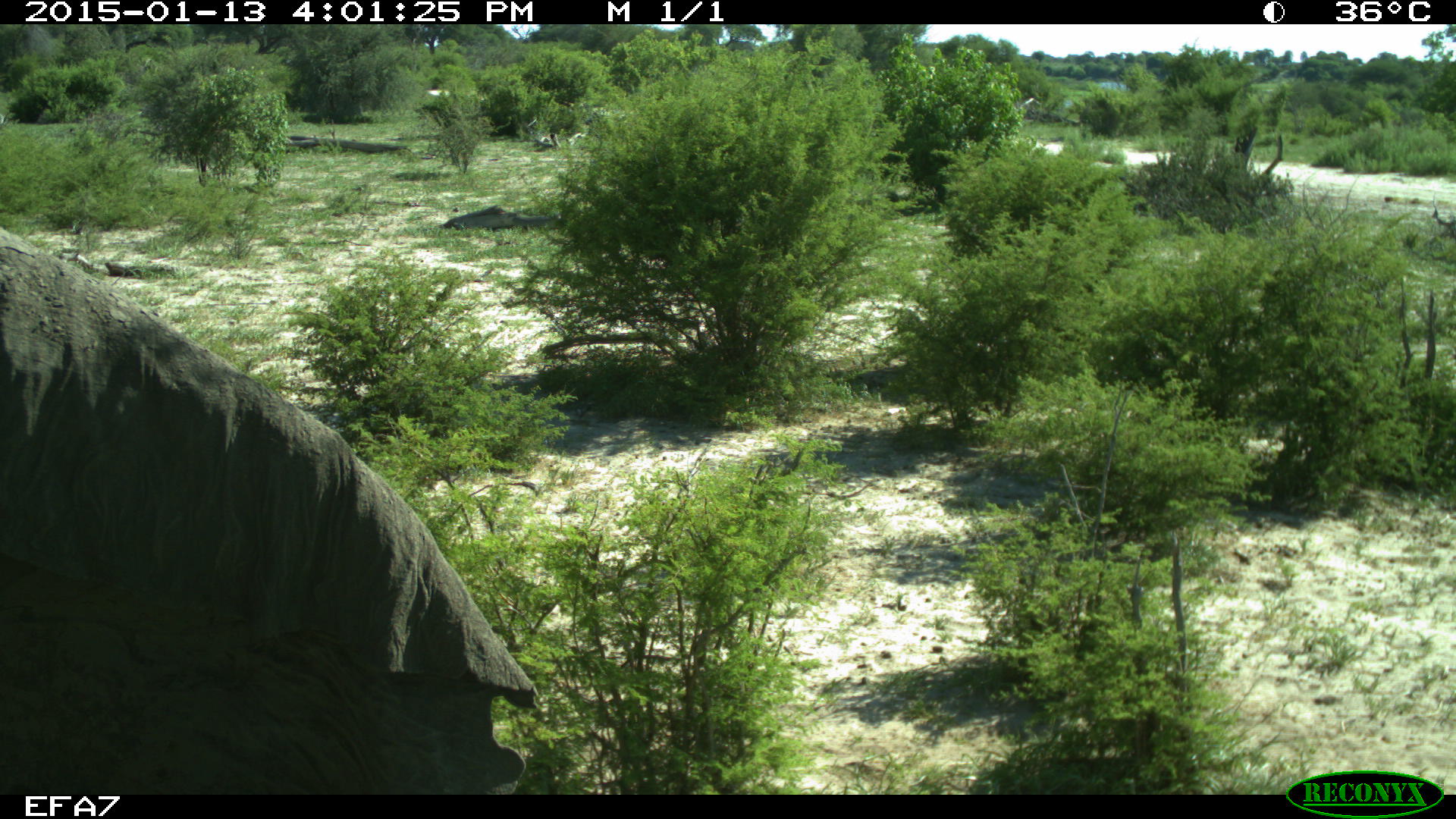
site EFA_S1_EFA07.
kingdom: Animalia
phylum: Chordata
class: Mammalia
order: Proboscidea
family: Elephantidae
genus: Loxodonta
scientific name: Loxodonta africana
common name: african bush elephant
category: elephant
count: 1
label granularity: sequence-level